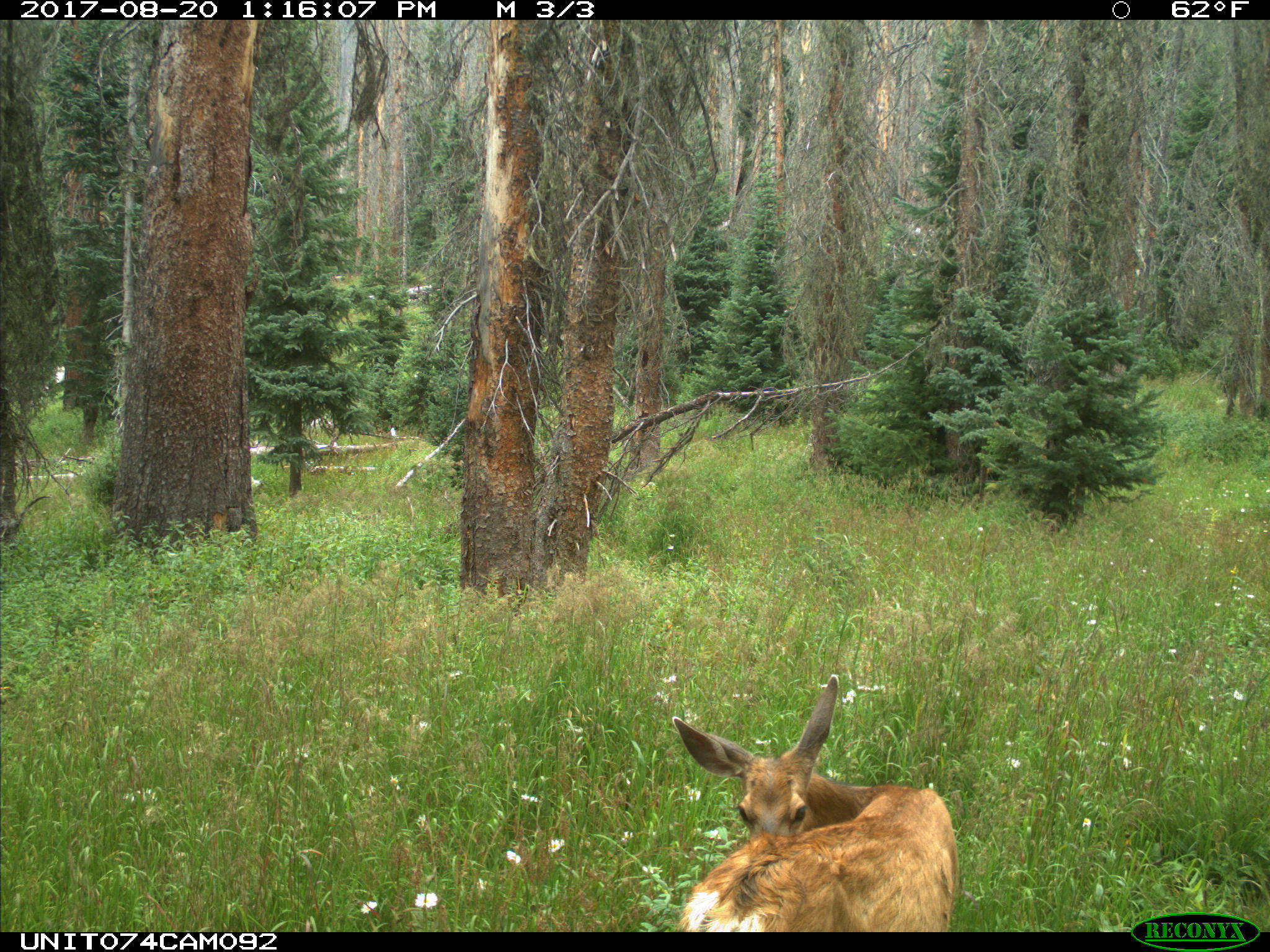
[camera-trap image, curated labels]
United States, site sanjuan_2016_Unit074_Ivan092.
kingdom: Animalia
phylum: Chordata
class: Mammalia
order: Artiodactyla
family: Cervidae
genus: Odocoileus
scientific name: Odocoileus hemionus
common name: mule deer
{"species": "Odocoileus hemionus (mule deer)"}